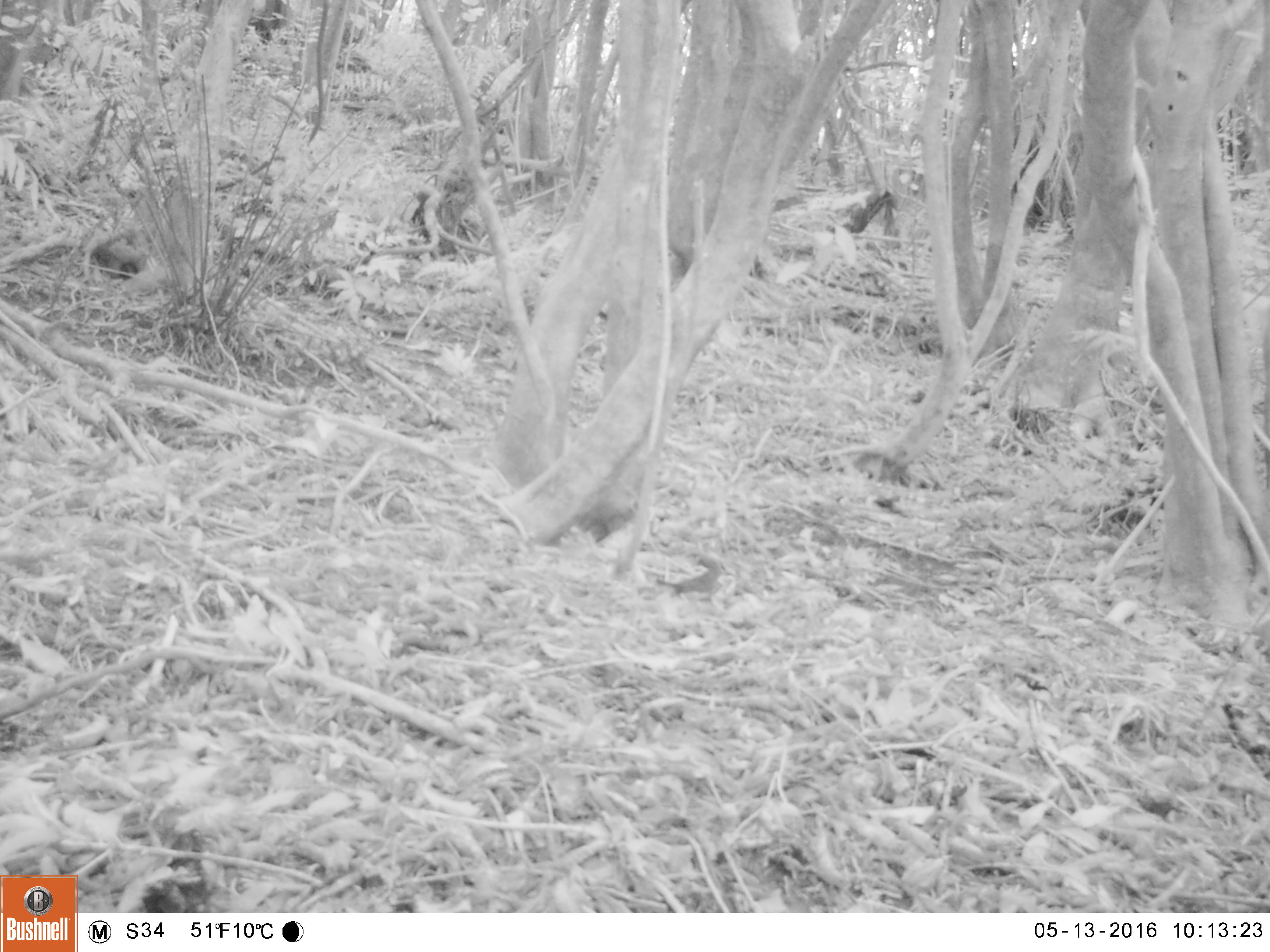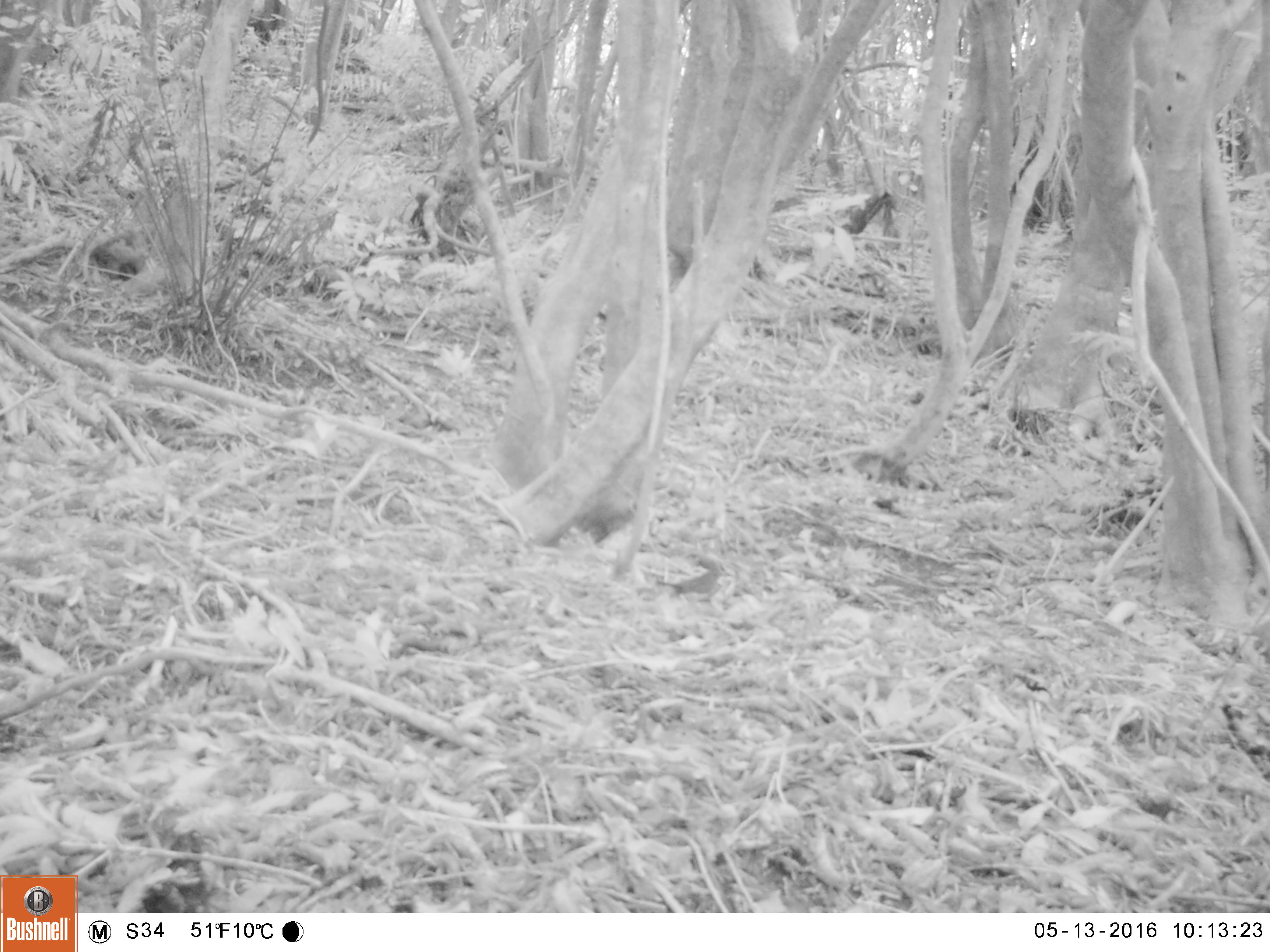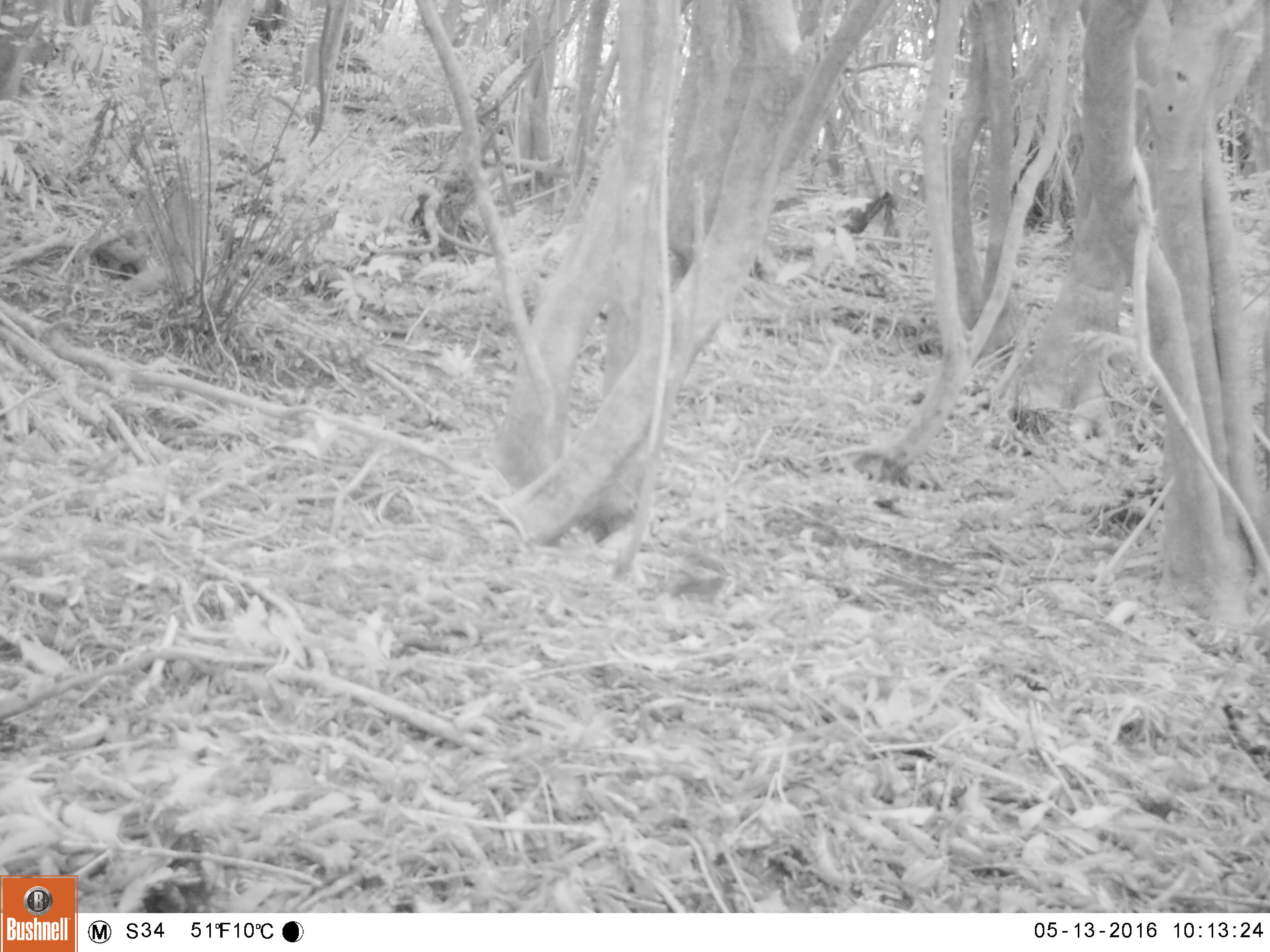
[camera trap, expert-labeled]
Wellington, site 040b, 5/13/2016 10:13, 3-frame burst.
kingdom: Animalia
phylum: Chordata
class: Aves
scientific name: Aves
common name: bird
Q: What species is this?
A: Bird (Aves).